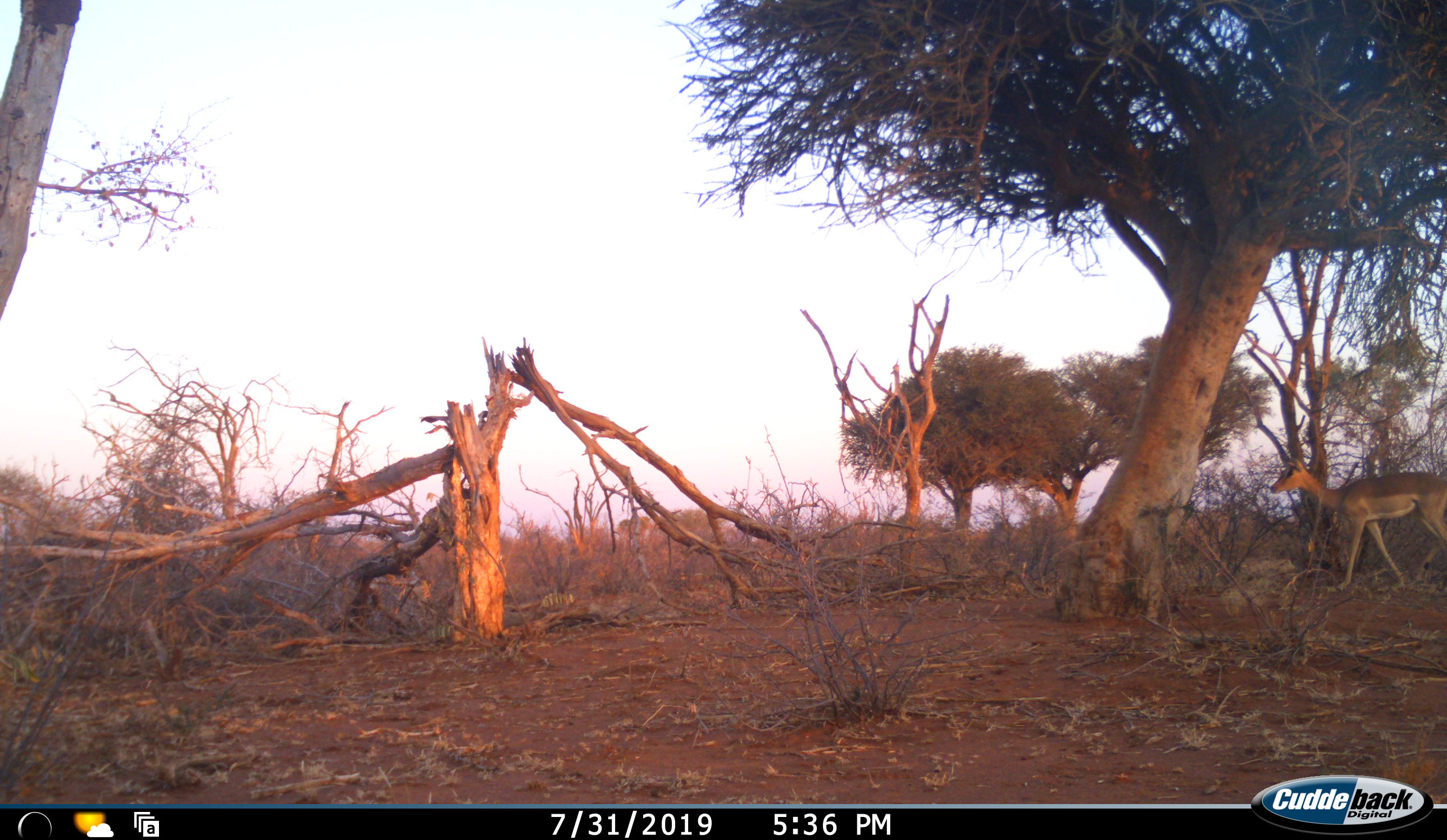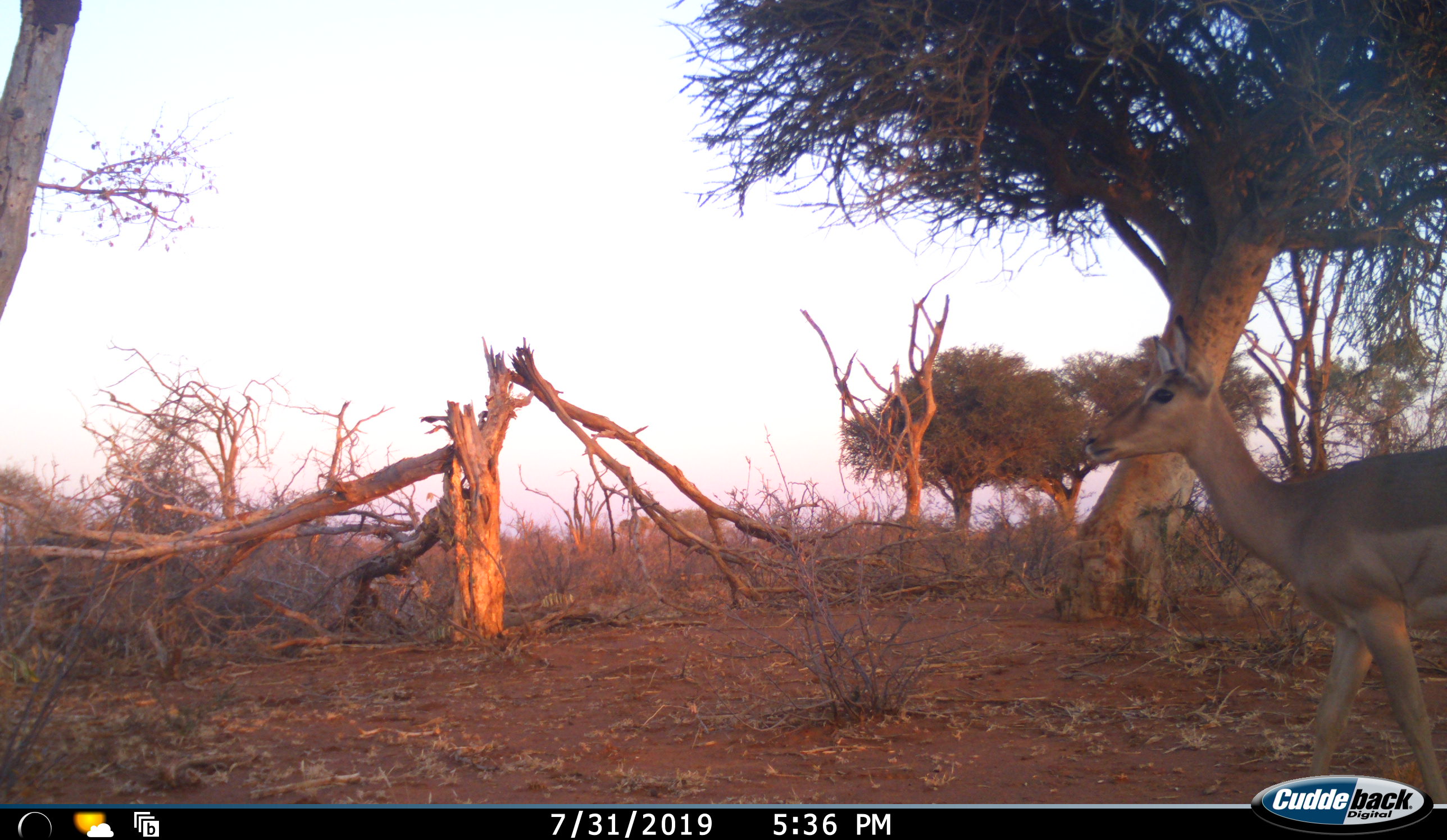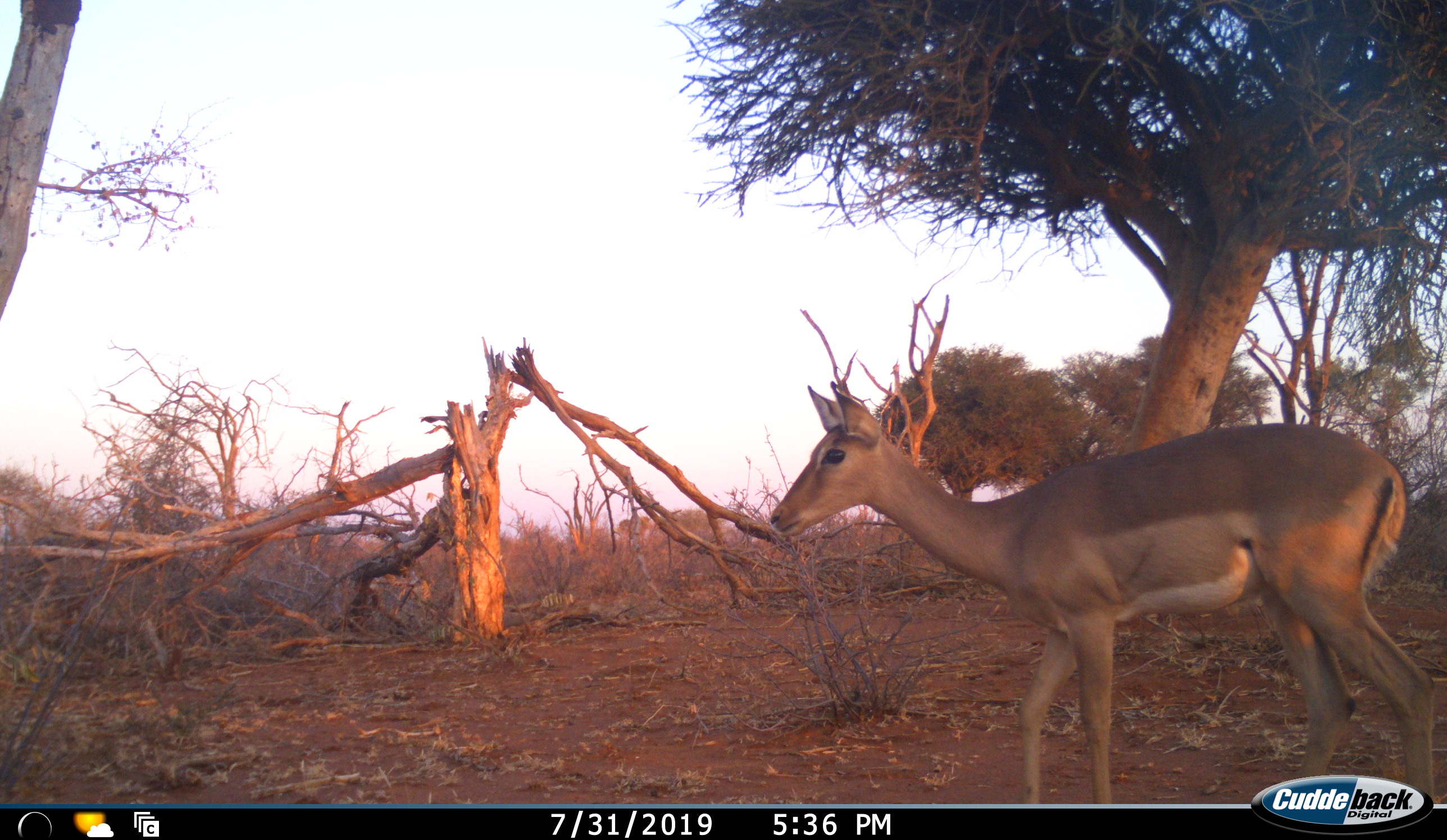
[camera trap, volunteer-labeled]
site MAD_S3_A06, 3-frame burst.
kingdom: Animalia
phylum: Chordata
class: Mammalia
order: Artiodactyla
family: Bovidae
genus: Aepyceros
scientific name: Aepyceros melampus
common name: impala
Impala (Aepyceros melampus), count 2. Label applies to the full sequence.